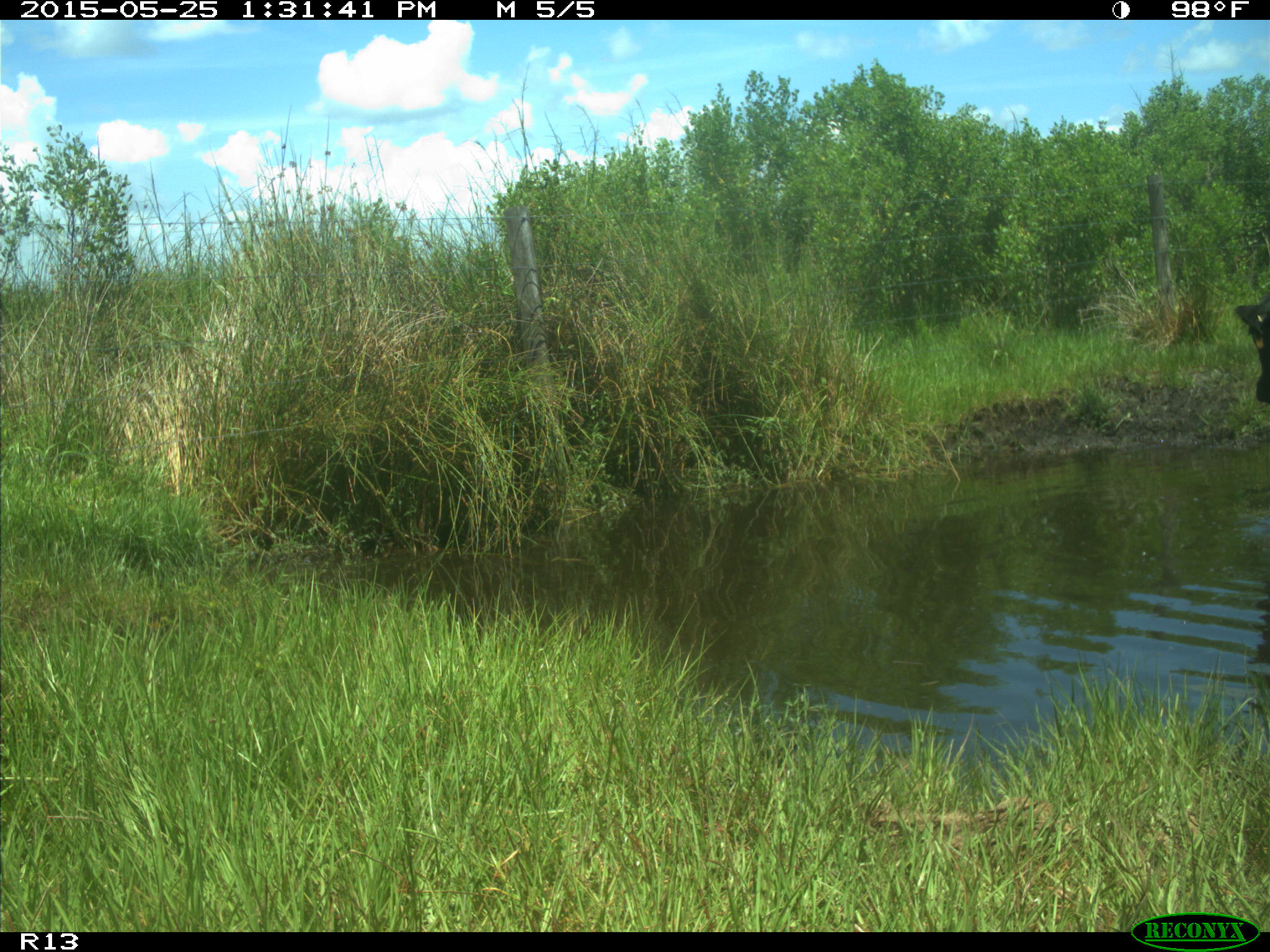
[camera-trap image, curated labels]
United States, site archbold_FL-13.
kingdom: Animalia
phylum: Chordata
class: Mammalia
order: Artiodactyla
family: Bovidae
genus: Bos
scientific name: Bos taurus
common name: domestic cow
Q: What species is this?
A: Bos taurus (domestic cow).